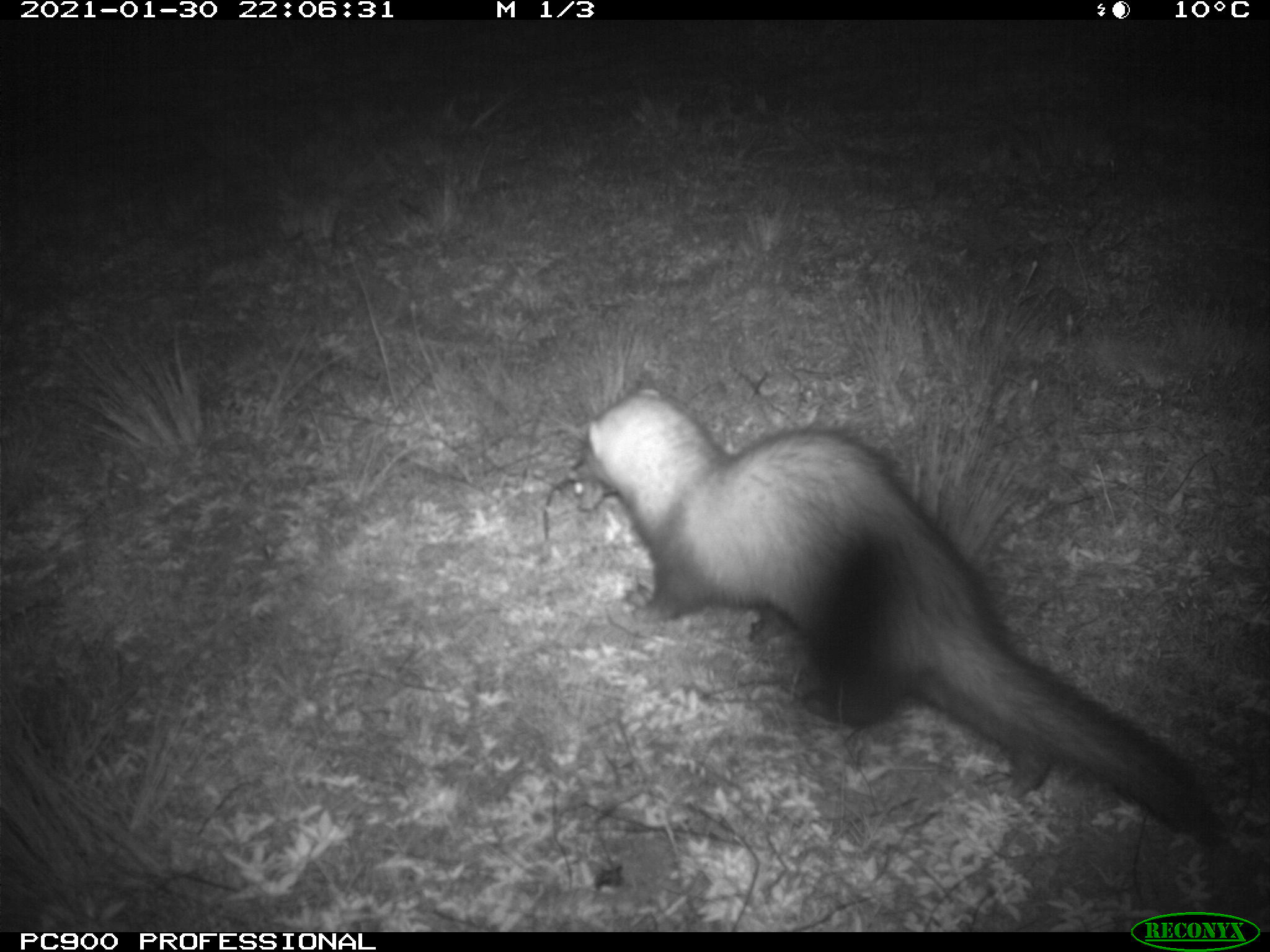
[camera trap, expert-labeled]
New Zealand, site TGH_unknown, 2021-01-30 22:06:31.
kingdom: Animalia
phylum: Chordata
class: Mammalia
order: Carnivora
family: Mustelidae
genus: Mustela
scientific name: Mustela furo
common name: ferret